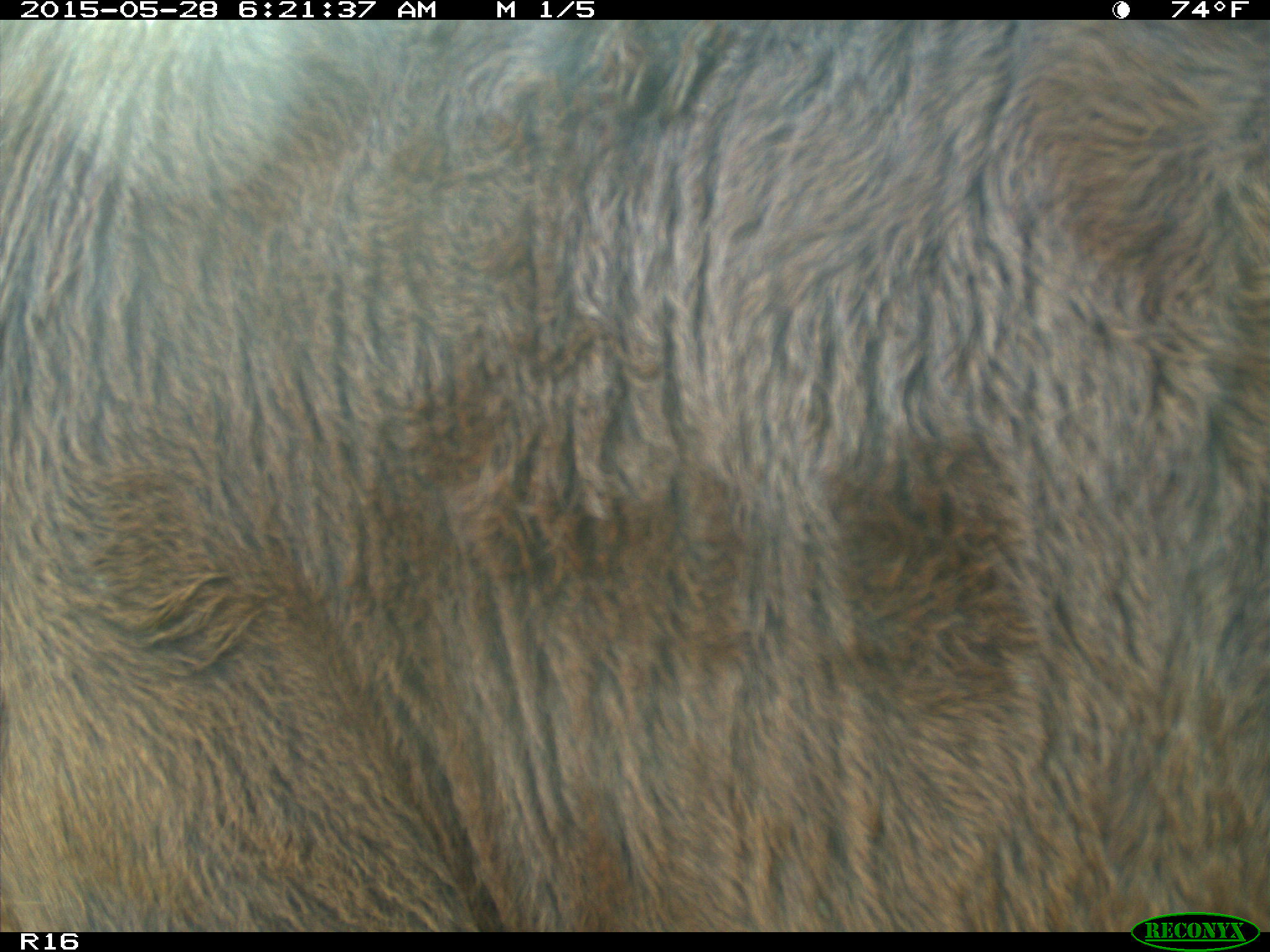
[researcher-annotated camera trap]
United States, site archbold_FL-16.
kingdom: Animalia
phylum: Chordata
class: Mammalia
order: Artiodactyla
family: Bovidae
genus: Bos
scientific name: Bos taurus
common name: domestic cow